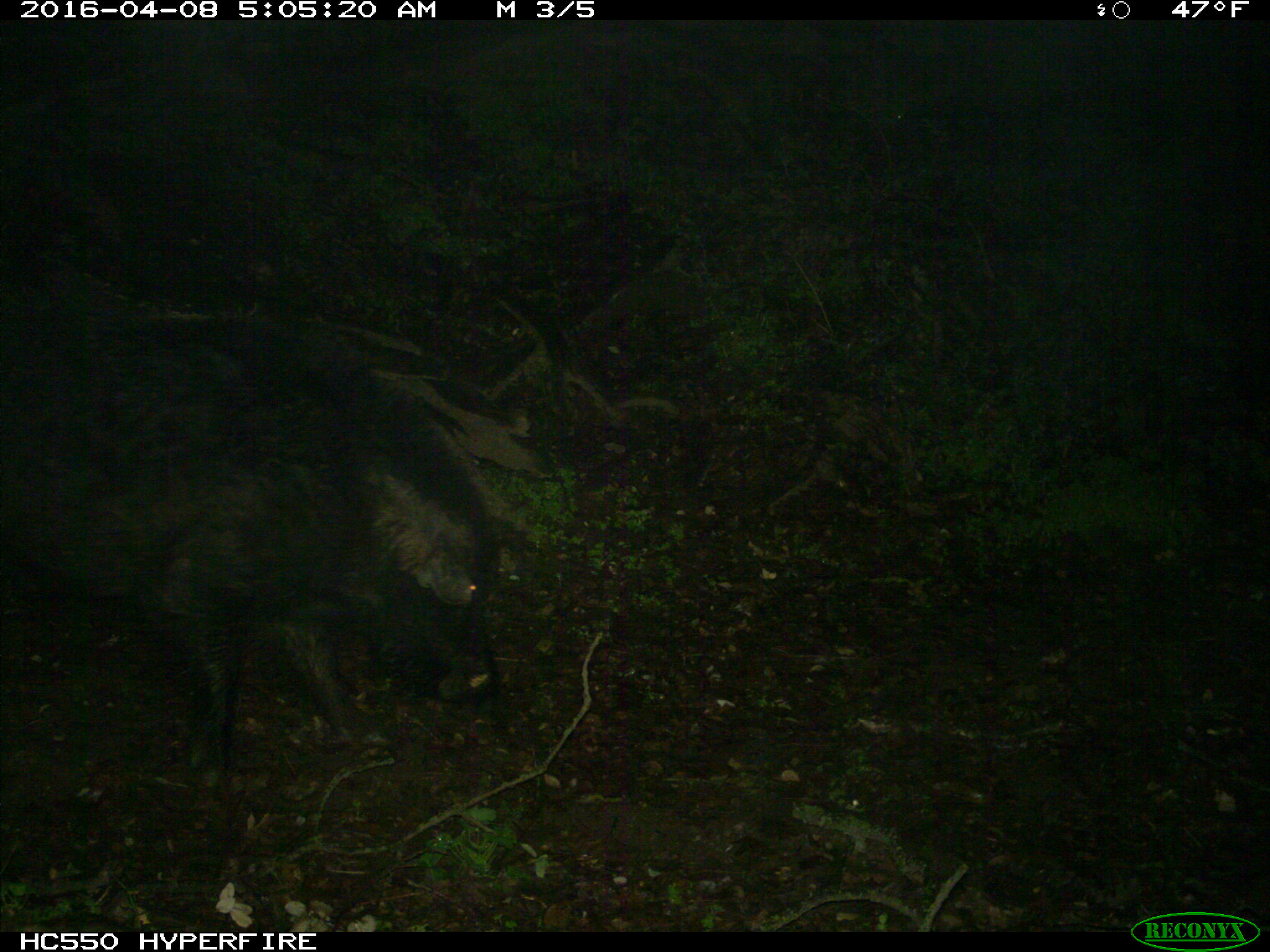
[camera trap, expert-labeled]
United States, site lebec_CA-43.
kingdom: Animalia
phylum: Chordata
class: Mammalia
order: Artiodactyla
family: Suidae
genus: Sus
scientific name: Sus scrofa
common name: wild boar